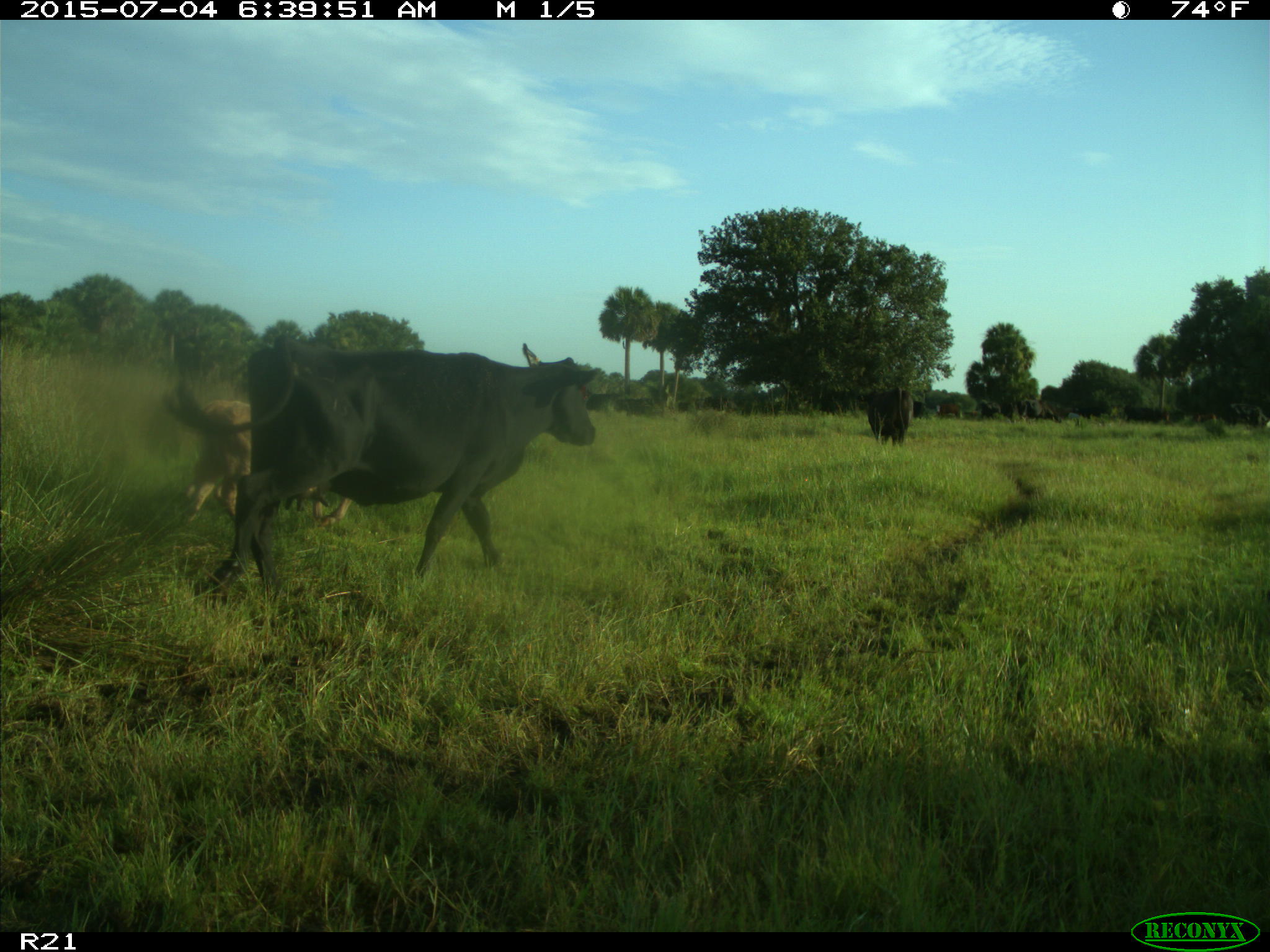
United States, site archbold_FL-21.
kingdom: Animalia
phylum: Chordata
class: Mammalia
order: Artiodactyla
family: Bovidae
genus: Bos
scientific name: Bos taurus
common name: domestic cow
Bos taurus (domestic cow).